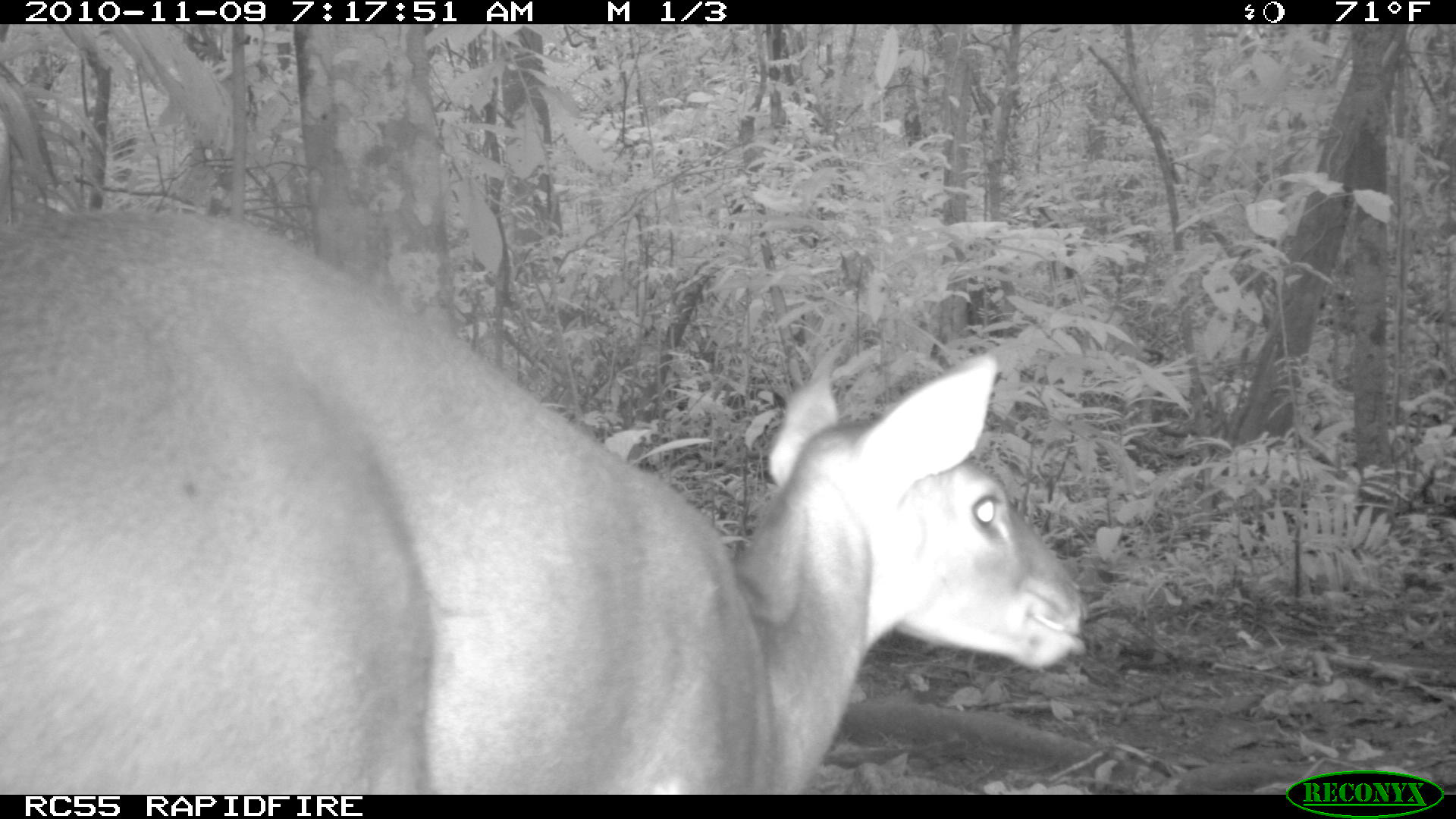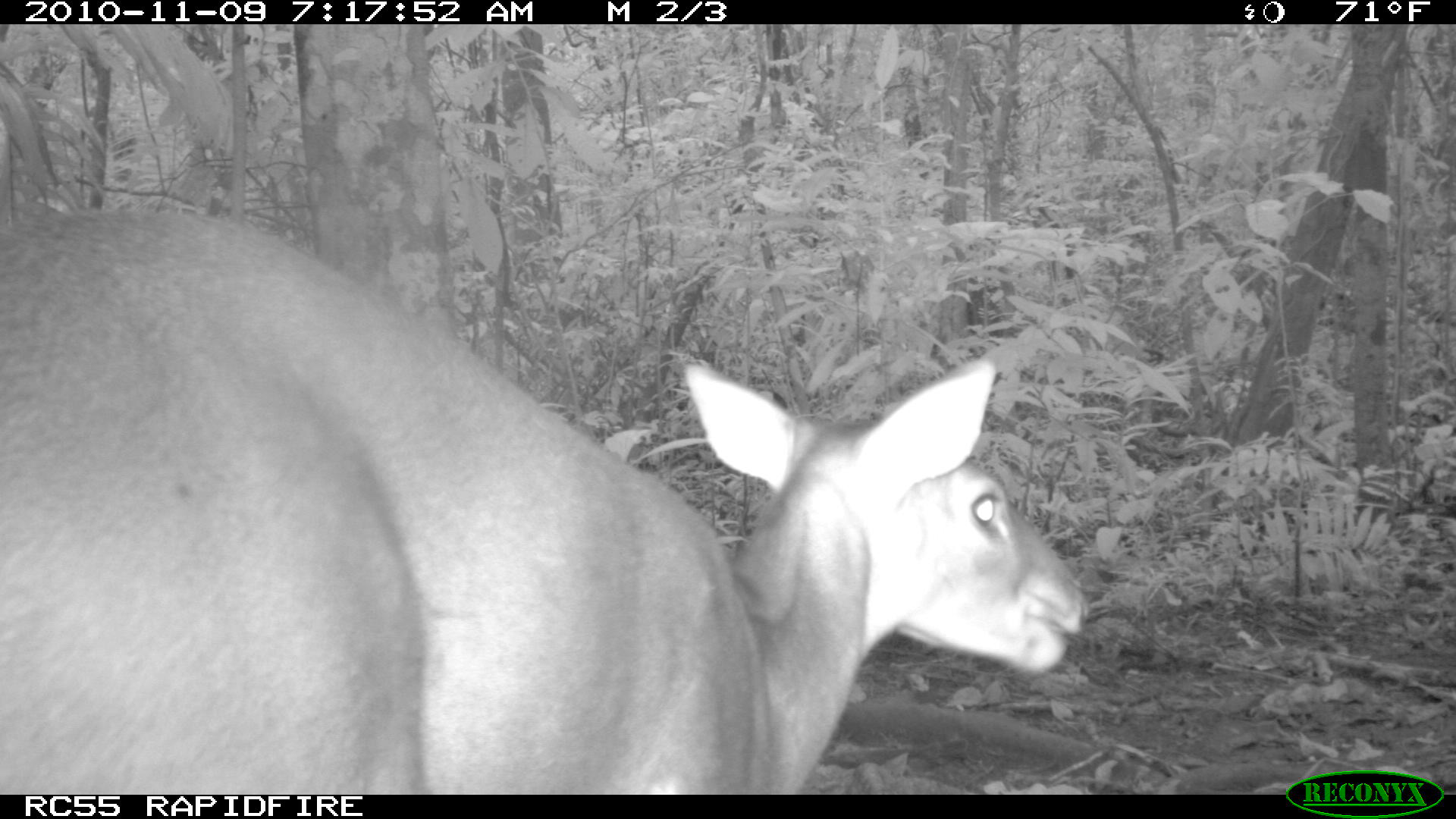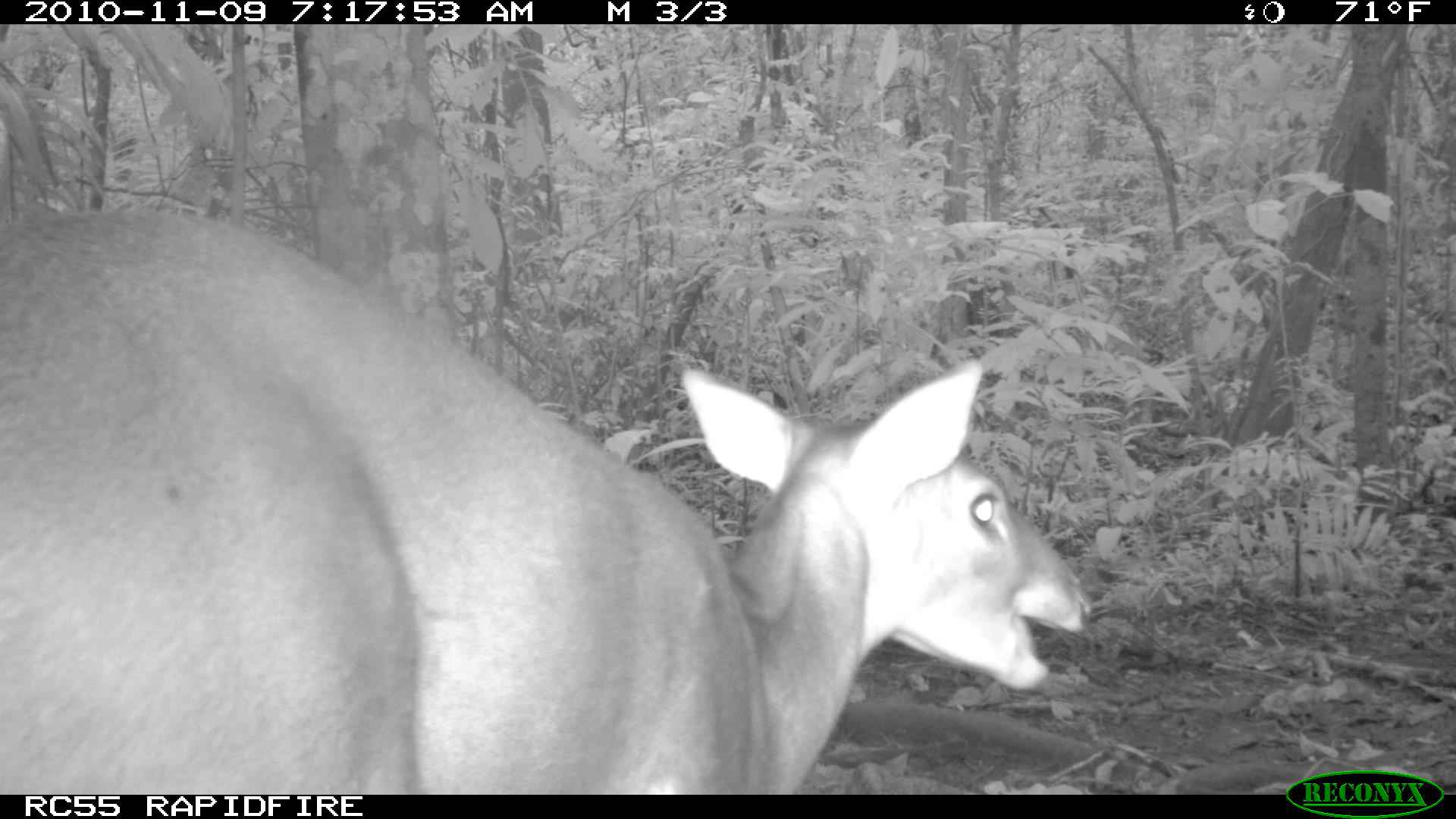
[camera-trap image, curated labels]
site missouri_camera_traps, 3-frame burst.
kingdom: Animalia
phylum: Chordata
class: Mammalia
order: Artiodactyla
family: Cervidae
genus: Odocoileus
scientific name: Odocoileus virginianus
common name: white-tailed deer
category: white tailed deer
White tailed deer (white-tailed deer) (Odocoileus virginianus). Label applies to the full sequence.